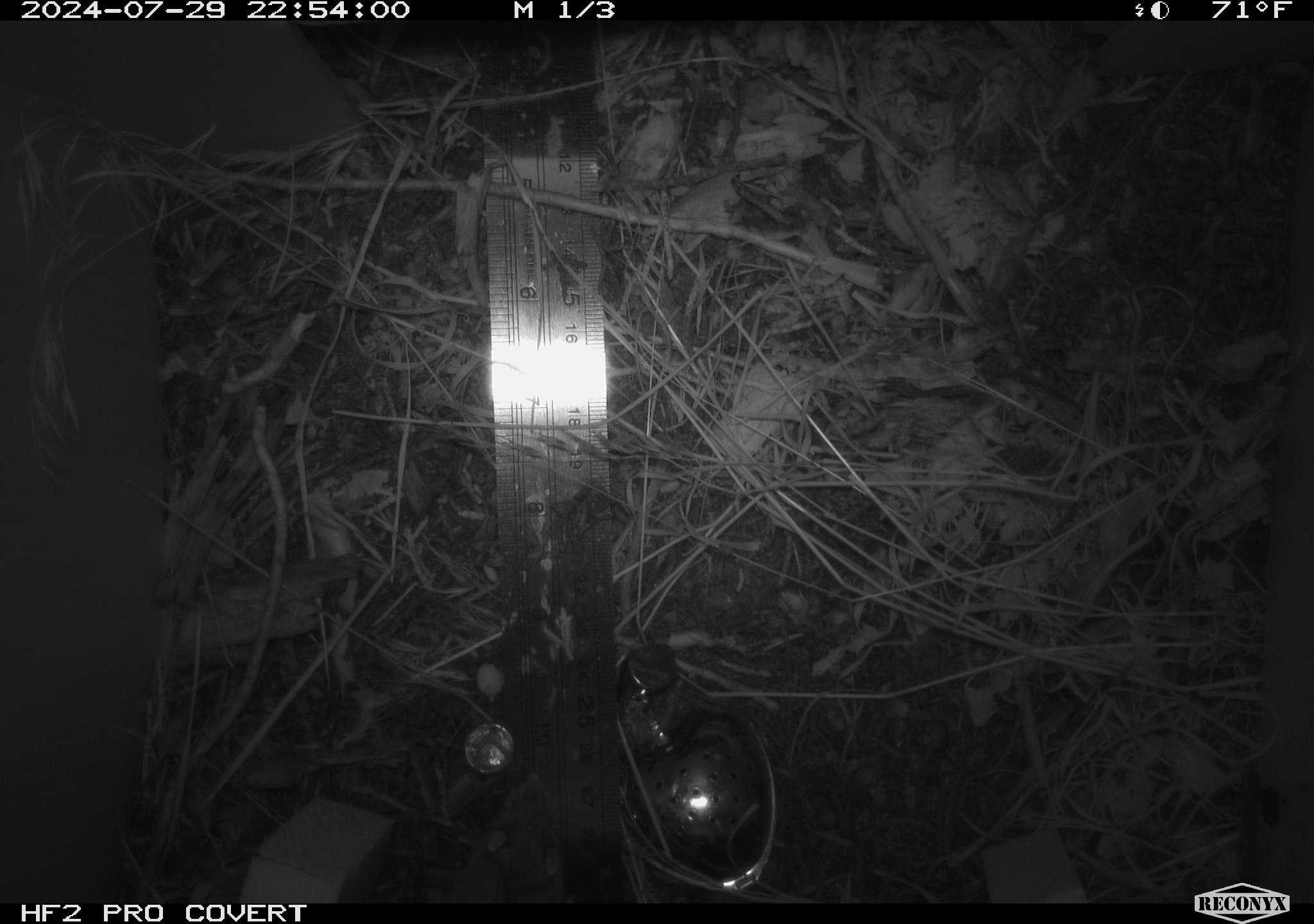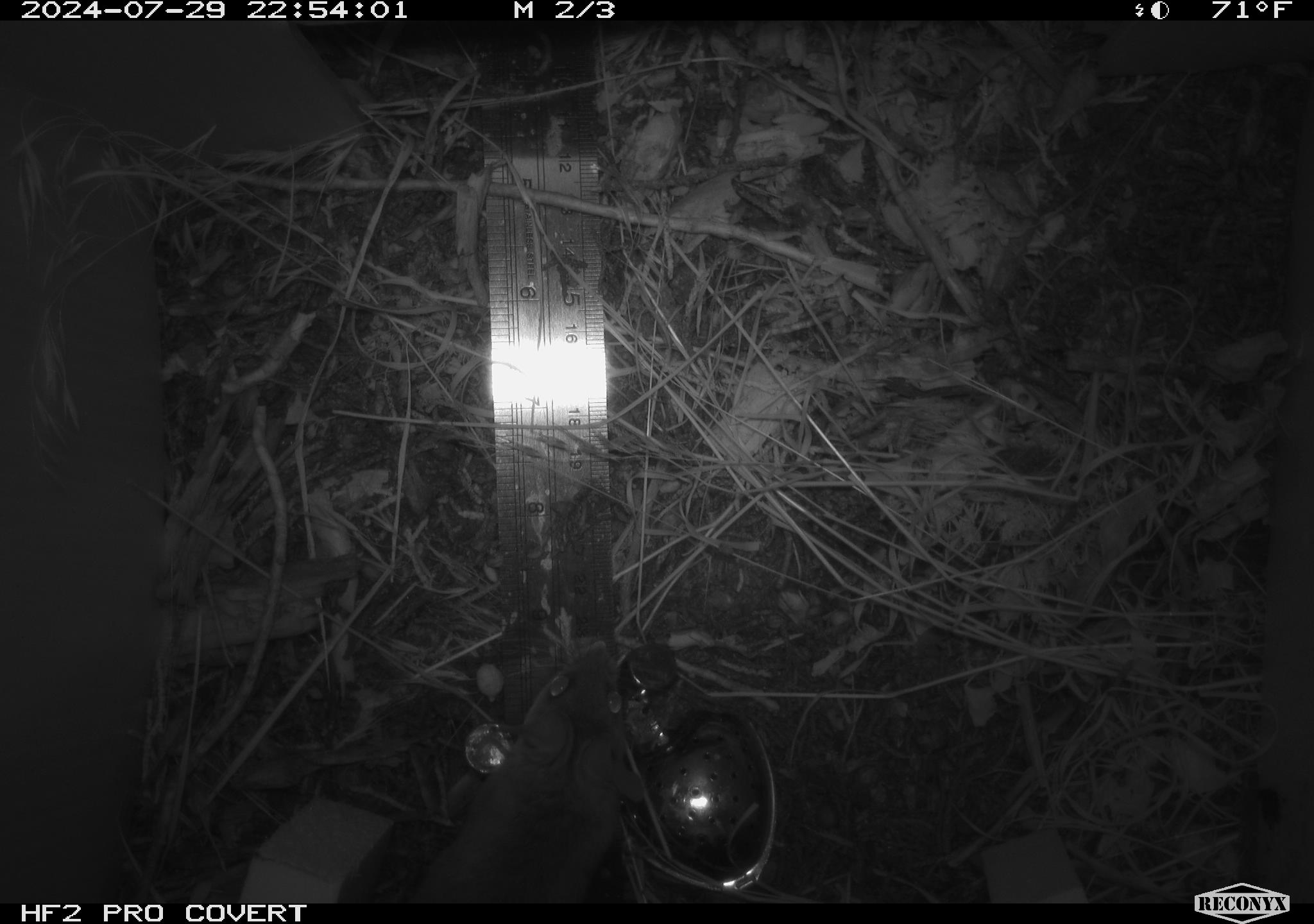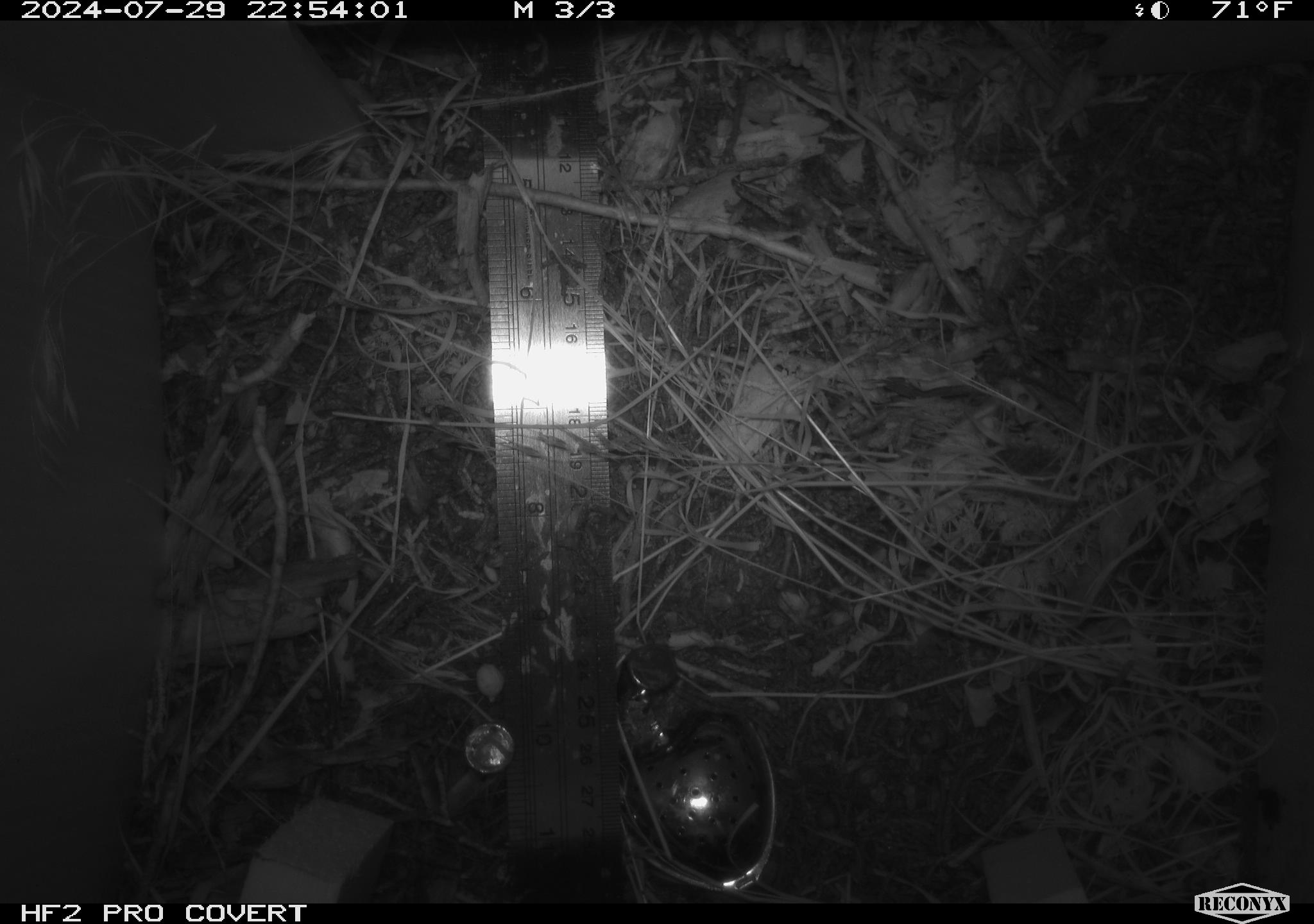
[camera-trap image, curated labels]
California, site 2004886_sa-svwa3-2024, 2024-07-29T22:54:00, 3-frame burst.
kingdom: Animalia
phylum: Chordata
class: Mammalia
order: Rodentia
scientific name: Rodentia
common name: mouse species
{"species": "mouse species (Rodentia)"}